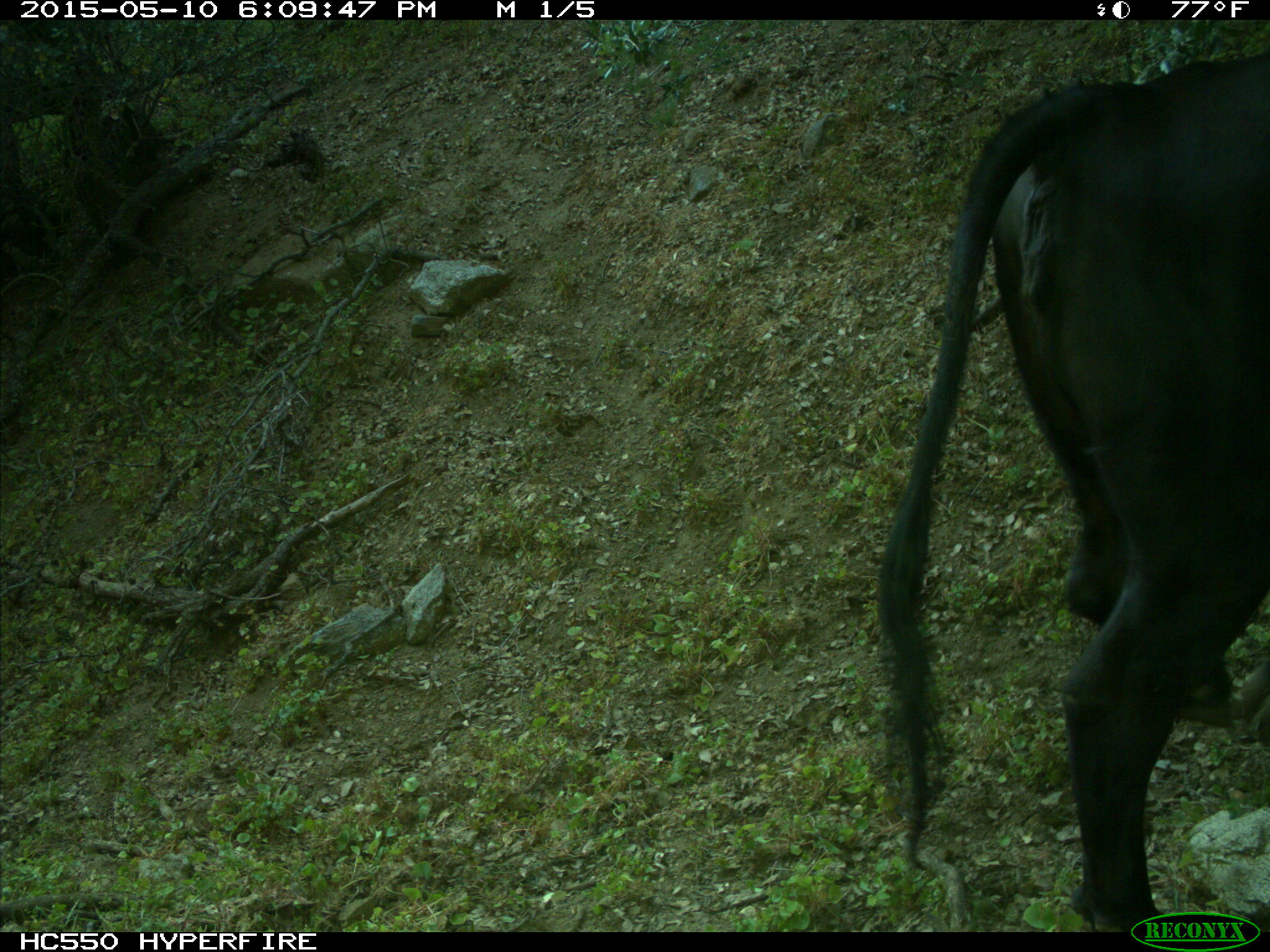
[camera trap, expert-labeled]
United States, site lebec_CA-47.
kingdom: Animalia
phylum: Chordata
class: Mammalia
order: Artiodactyla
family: Bovidae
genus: Bos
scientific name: Bos taurus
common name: domestic cow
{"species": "Bos taurus (domestic cow)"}